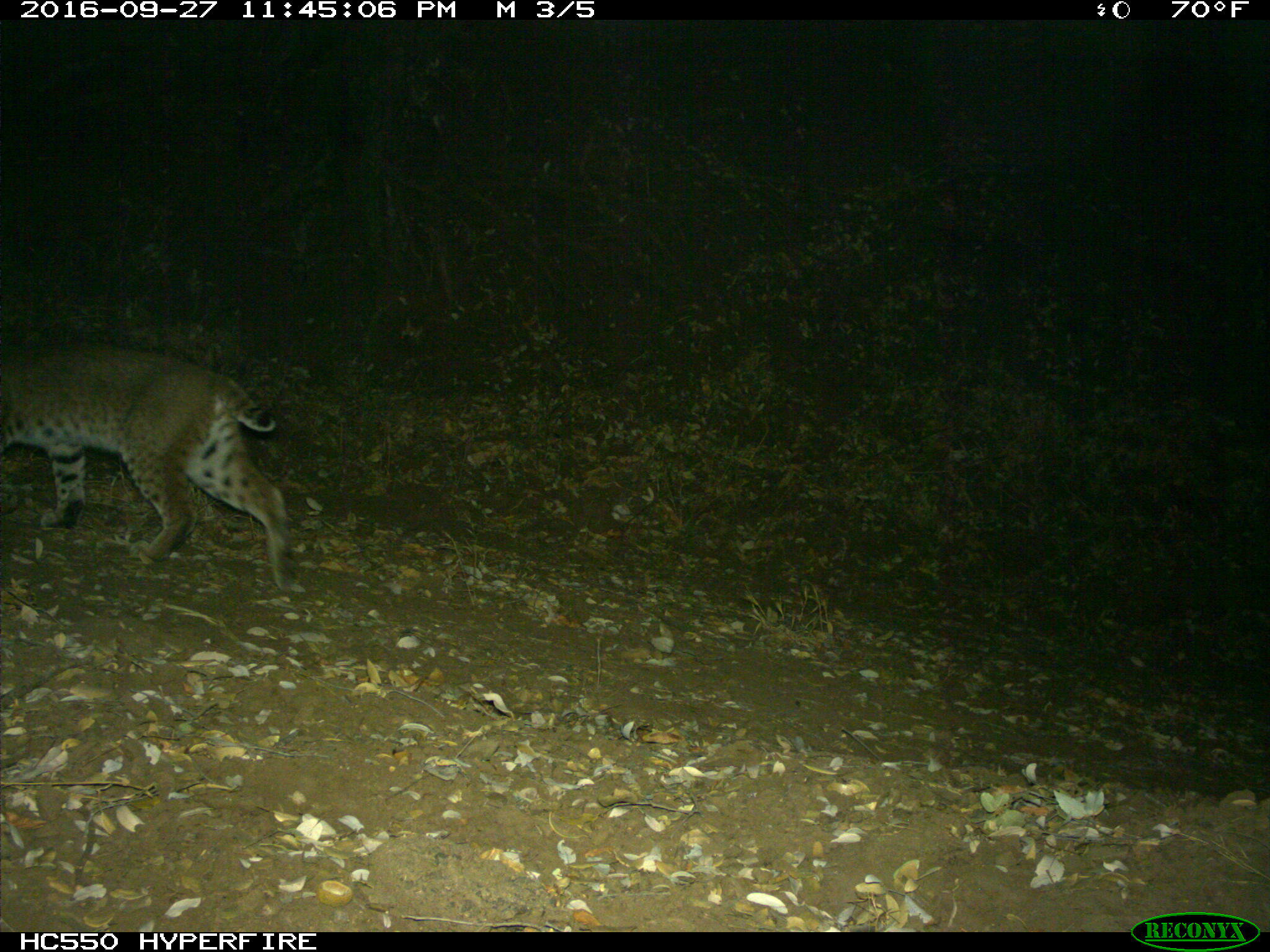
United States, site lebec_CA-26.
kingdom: Animalia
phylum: Chordata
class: Mammalia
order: Carnivora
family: Felidae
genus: Lynx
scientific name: Lynx rufus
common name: bobcat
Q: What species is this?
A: Lynx rufus (bobcat).